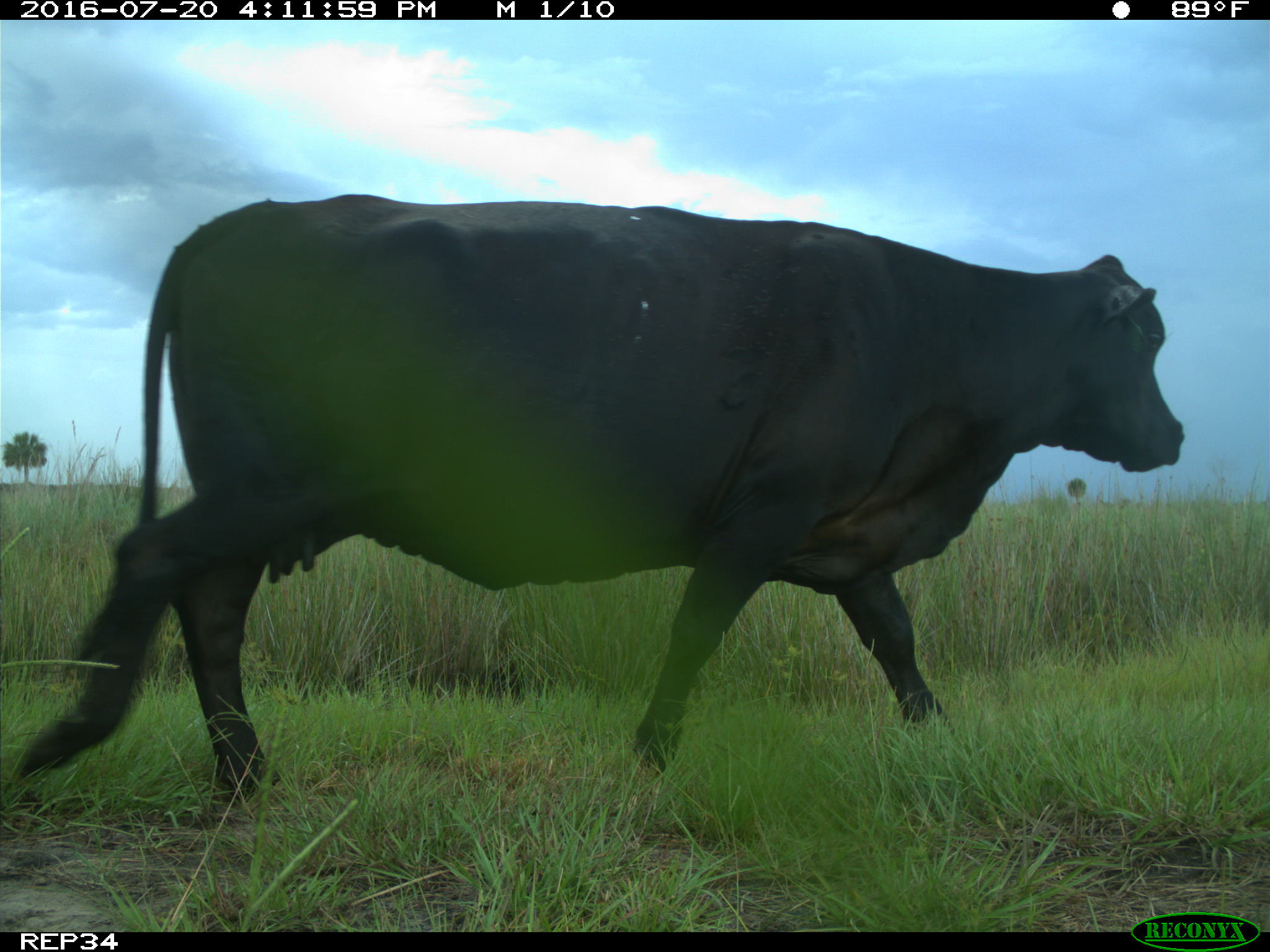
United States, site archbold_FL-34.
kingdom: Animalia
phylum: Chordata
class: Mammalia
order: Artiodactyla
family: Bovidae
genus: Bos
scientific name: Bos taurus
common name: domestic cow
Bos taurus (domestic cow).